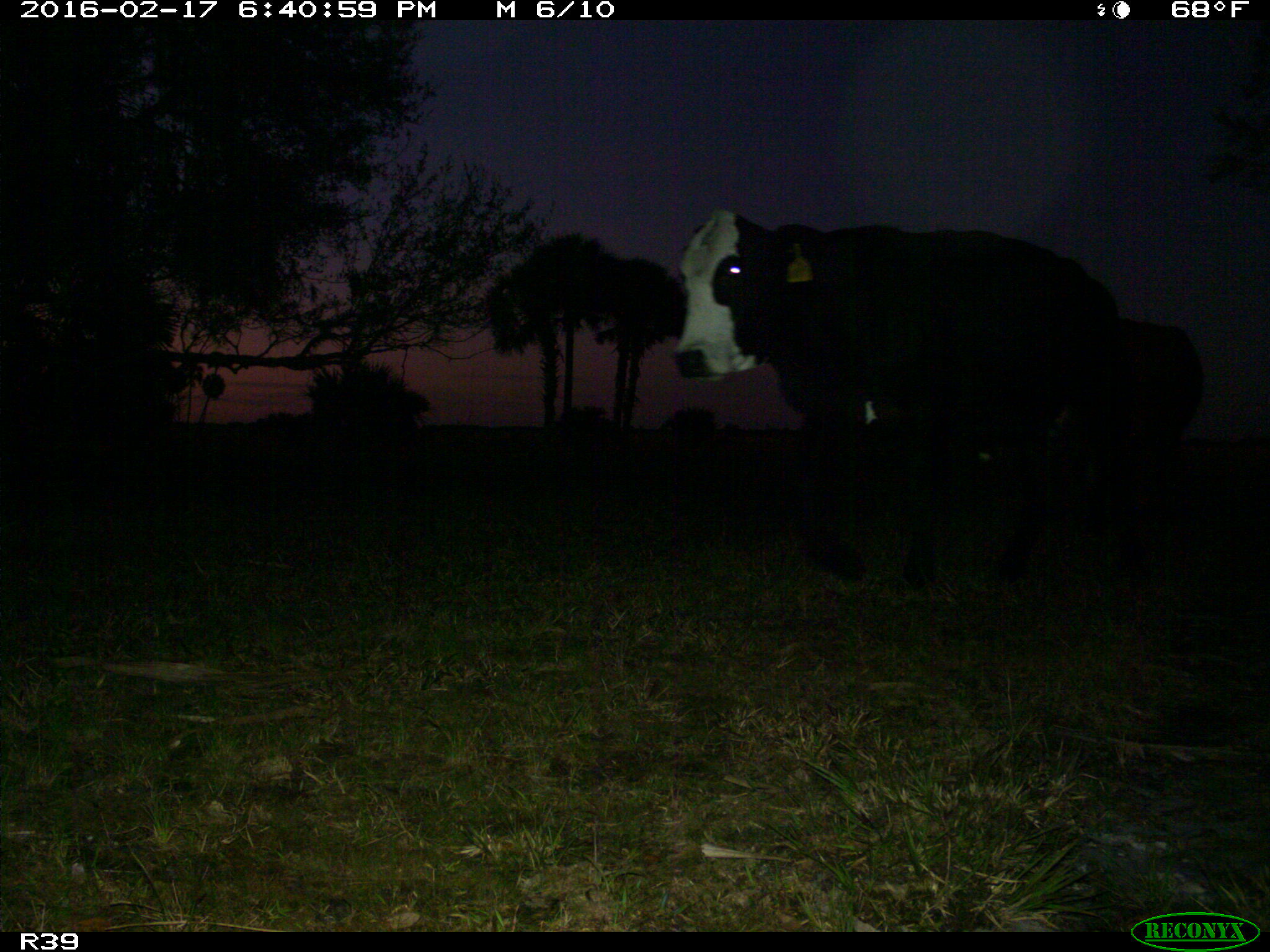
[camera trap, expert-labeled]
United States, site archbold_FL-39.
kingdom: Animalia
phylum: Chordata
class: Mammalia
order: Artiodactyla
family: Bovidae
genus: Bos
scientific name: Bos taurus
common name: domestic cow